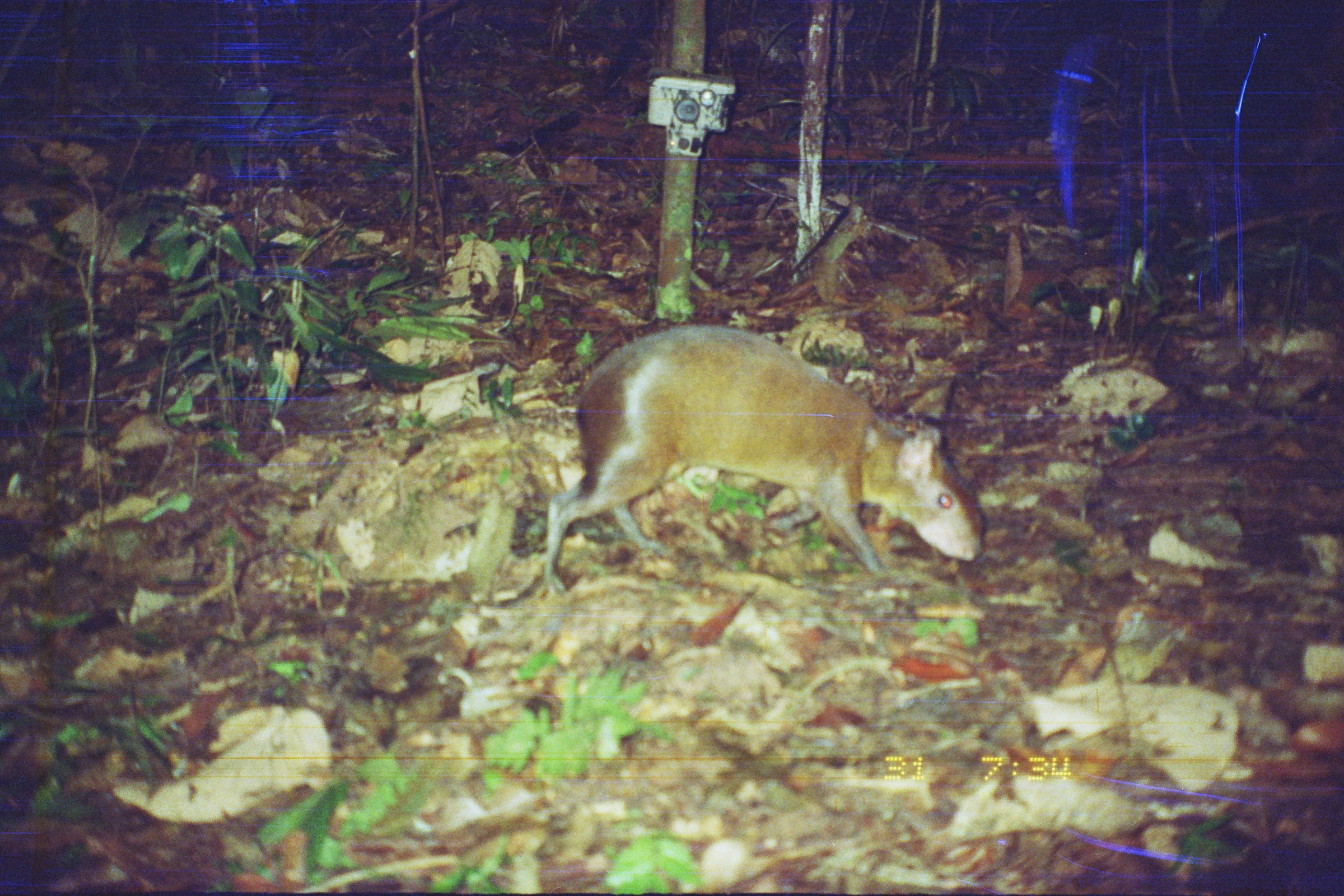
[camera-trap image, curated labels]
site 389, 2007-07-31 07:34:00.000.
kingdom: Animalia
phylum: Chordata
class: Mammalia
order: Rodentia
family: Dasyproctidae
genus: Dasyprocta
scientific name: Dasyprocta punctata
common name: central american agouti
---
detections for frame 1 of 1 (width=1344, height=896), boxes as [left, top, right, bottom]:
dasyprocta punctata: [540, 323, 984, 594]